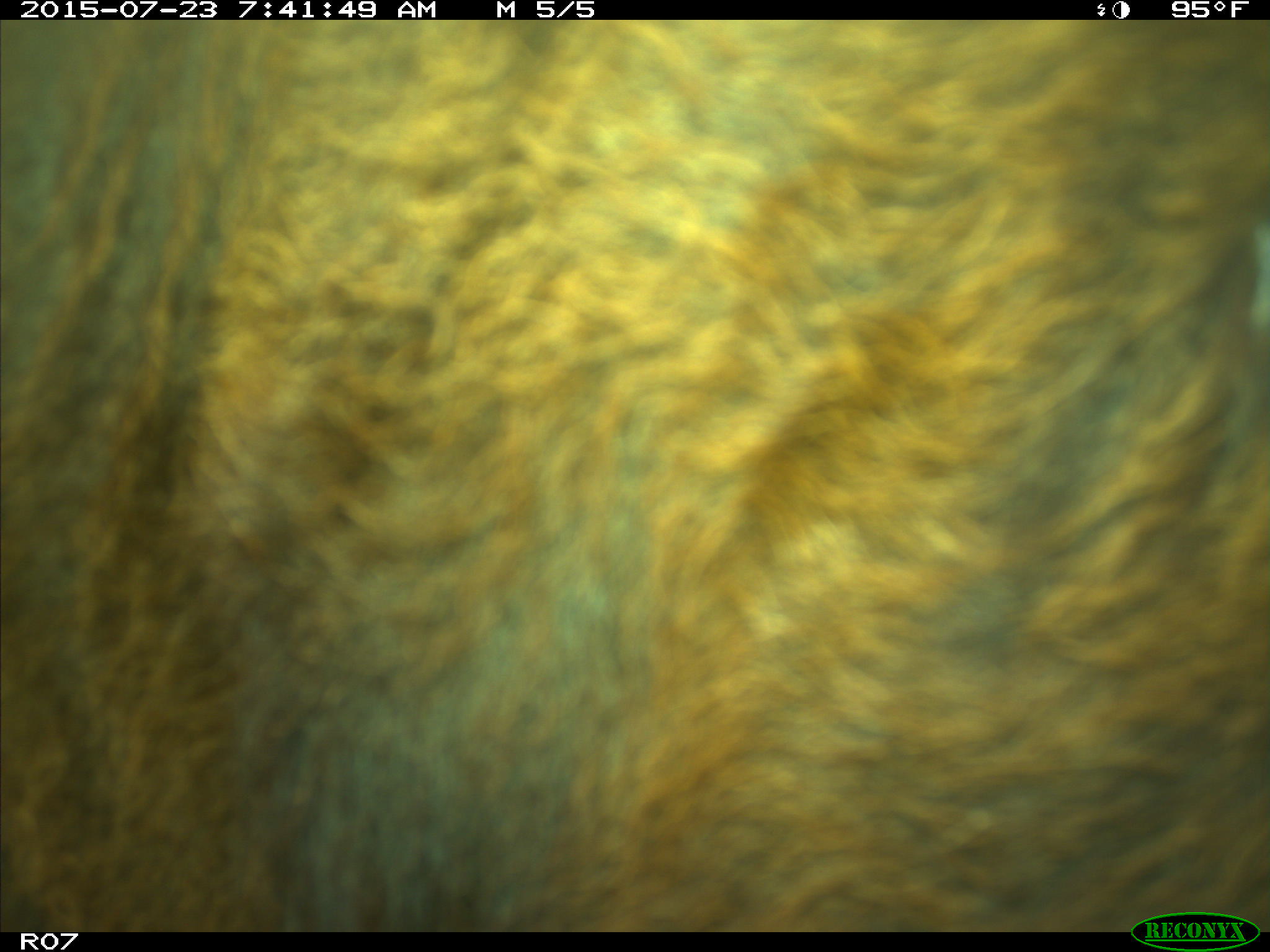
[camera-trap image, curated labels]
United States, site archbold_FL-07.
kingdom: Animalia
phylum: Chordata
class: Mammalia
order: Artiodactyla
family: Bovidae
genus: Bos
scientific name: Bos taurus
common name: domestic cow